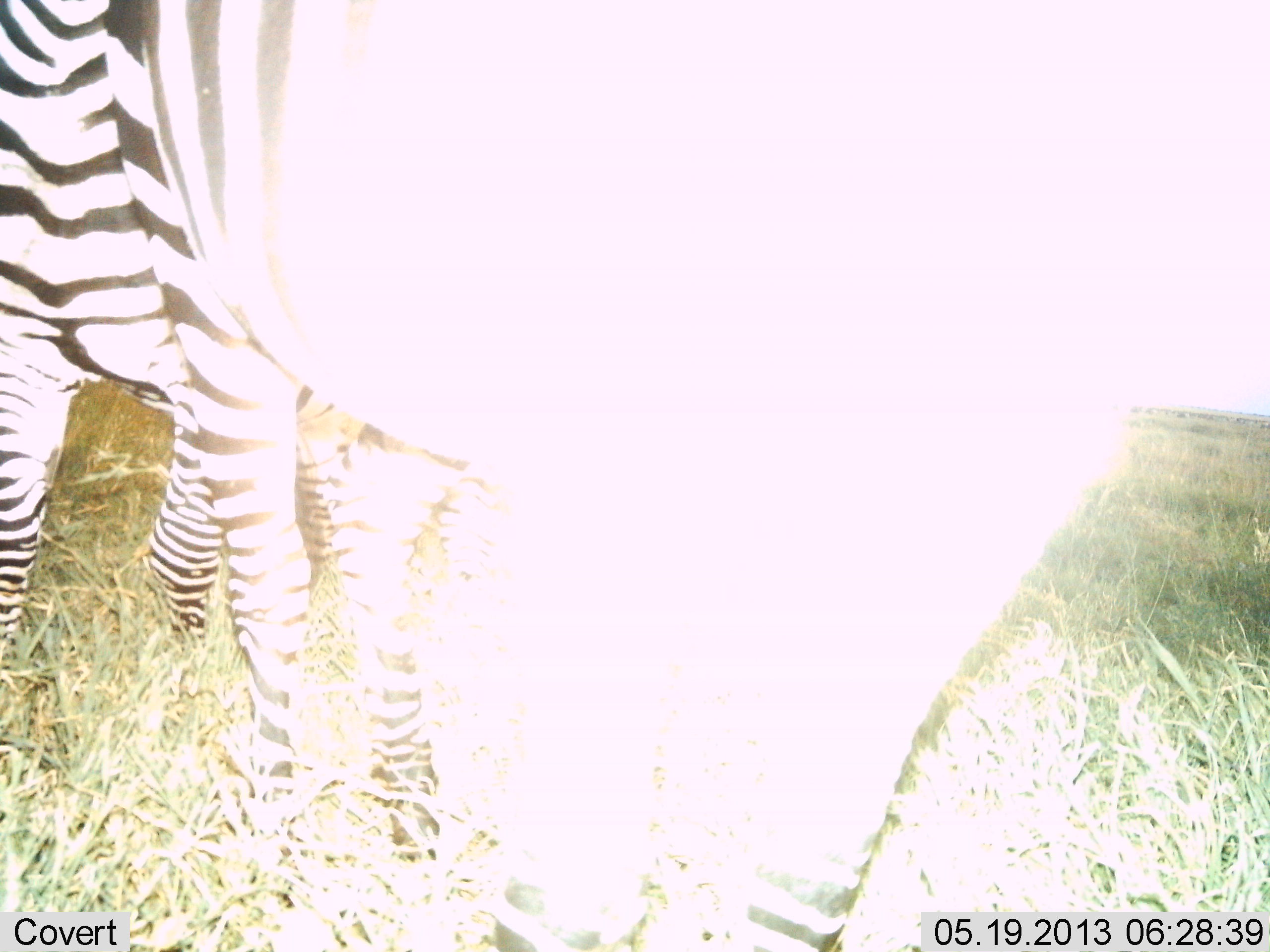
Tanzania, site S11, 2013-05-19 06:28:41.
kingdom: Animalia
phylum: Chordata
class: Mammalia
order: Perissodactyla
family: Equidae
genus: Equus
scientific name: Equus quagga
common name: plains zebra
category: zebra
Zebra (plains zebra) (Equus quagga), count 2. Behavior (volunteer vote fractions): standing 87%, resting 3%, moving 13%, interacting 3%. Young present (vote fraction): 0%. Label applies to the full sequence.